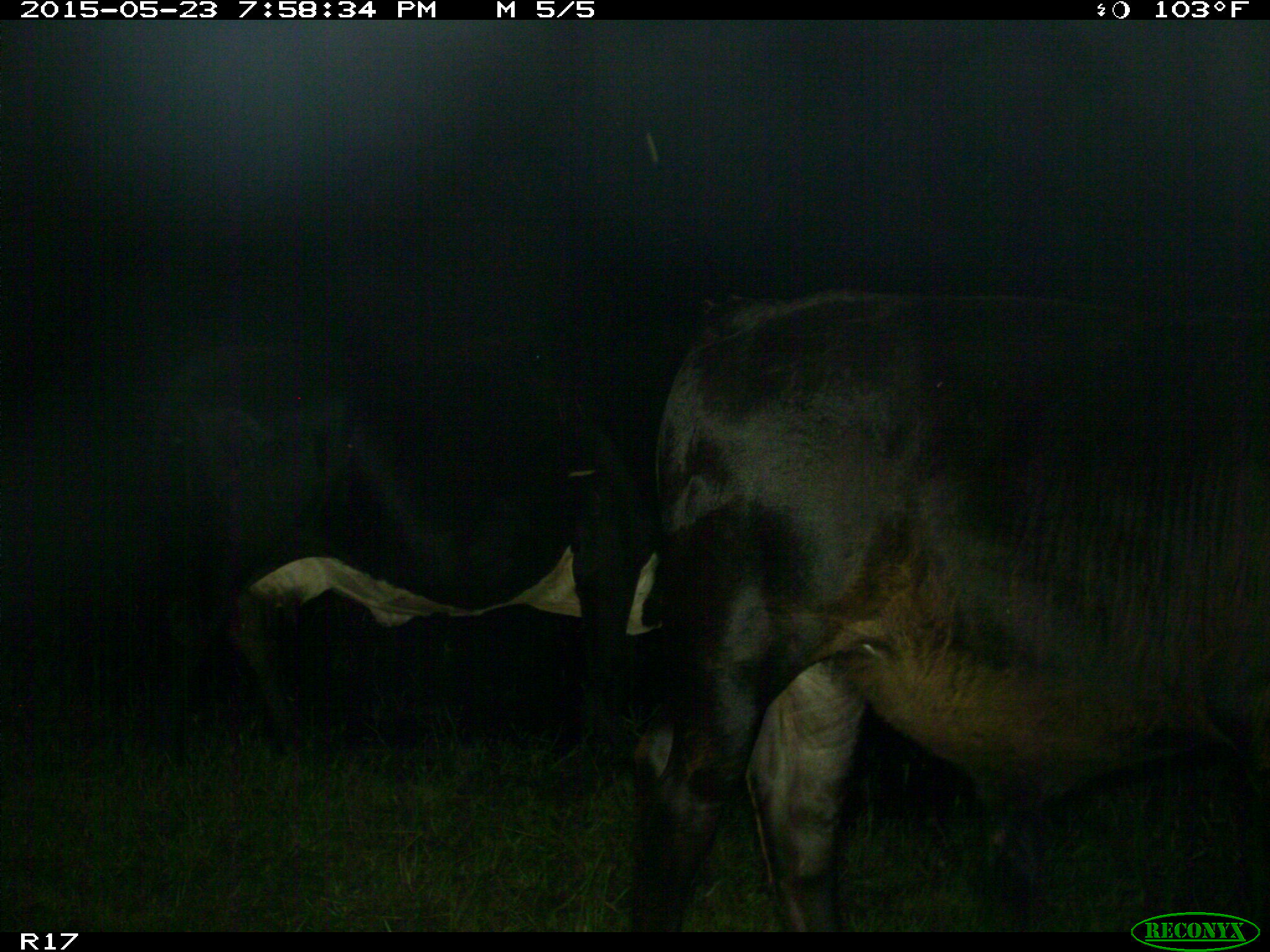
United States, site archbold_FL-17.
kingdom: Animalia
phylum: Chordata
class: Mammalia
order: Artiodactyla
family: Bovidae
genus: Bos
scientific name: Bos taurus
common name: domestic cow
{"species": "Bos taurus (domestic cow)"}